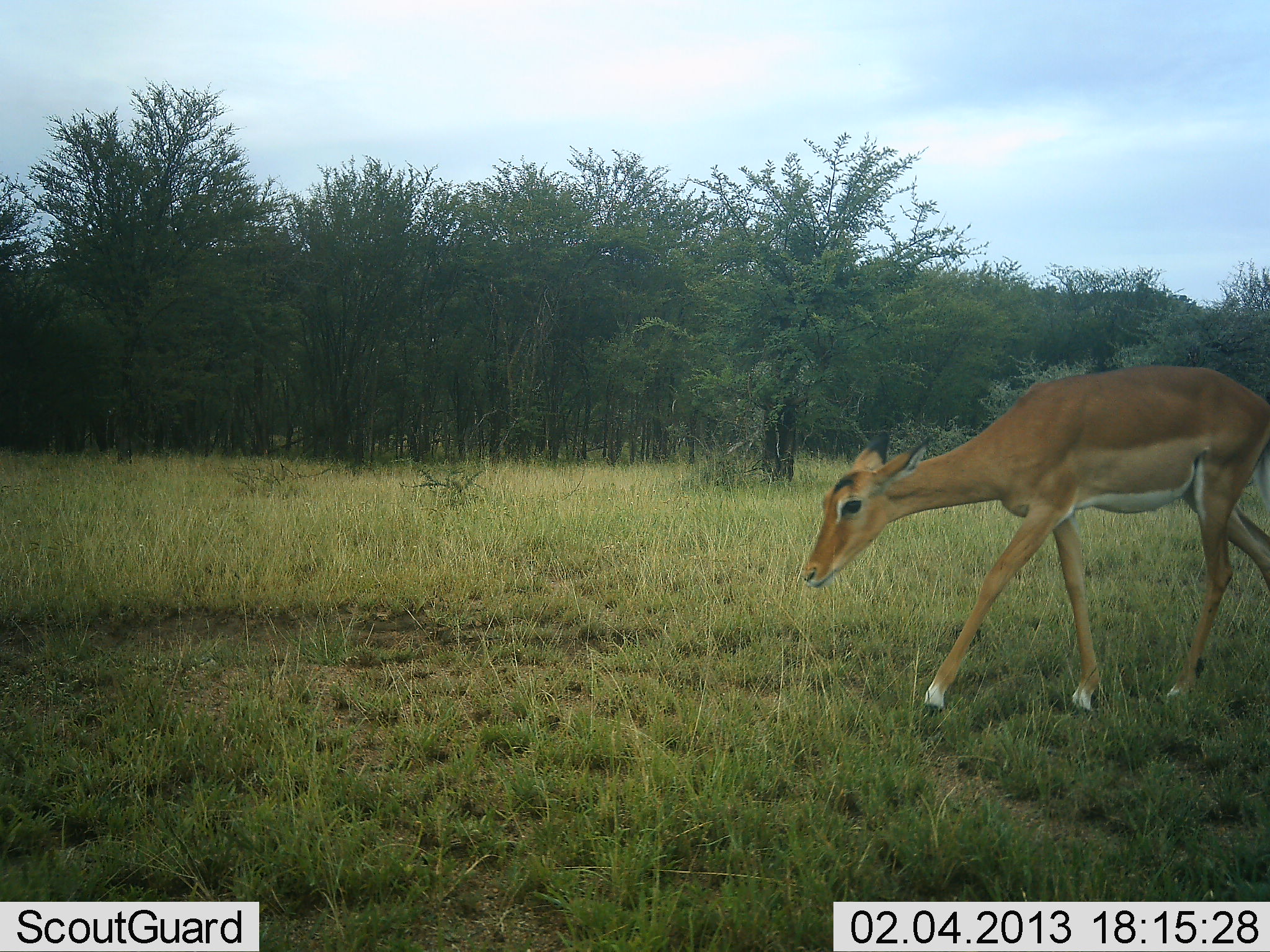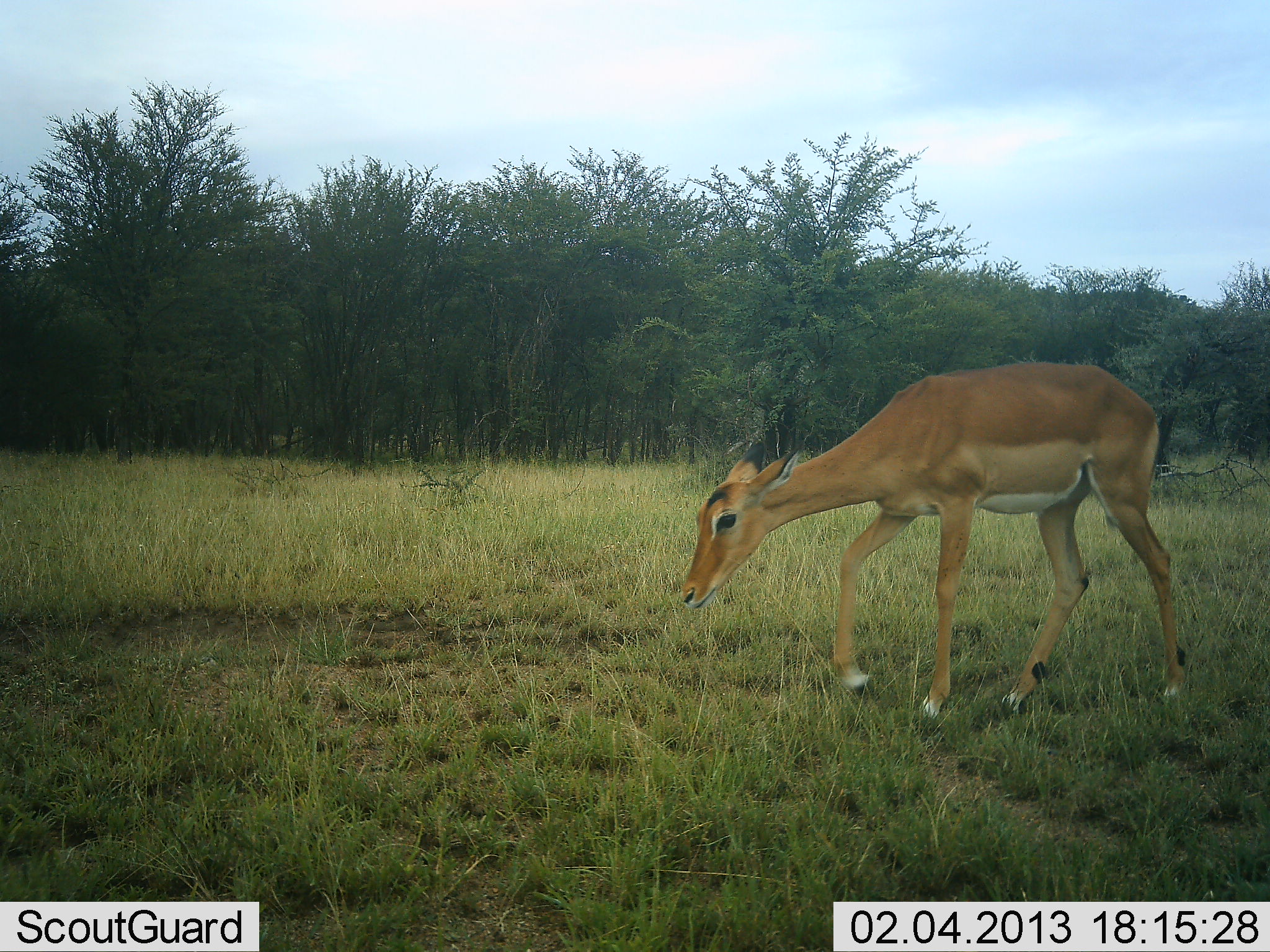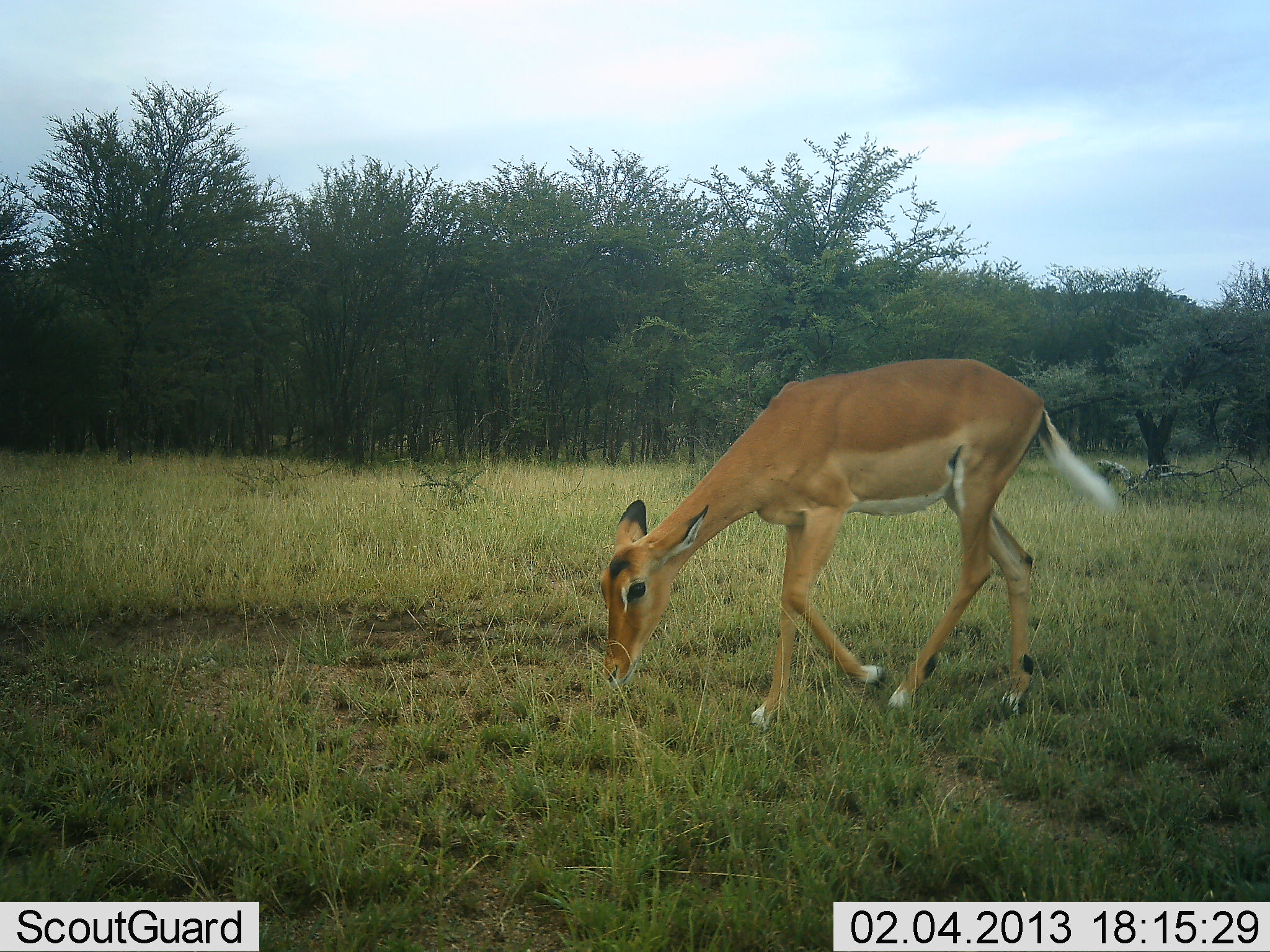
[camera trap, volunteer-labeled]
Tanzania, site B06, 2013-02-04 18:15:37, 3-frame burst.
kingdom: Animalia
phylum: Chordata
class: Mammalia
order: Artiodactyla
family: Bovidae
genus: Aepyceros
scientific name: Aepyceros melampus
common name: impala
Impala (Aepyceros melampus), count 1. Behavior (volunteer vote fractions): standing 9%, resting 0%, moving 77%, interacting 0%. Young present (vote fraction): 5%. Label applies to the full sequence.